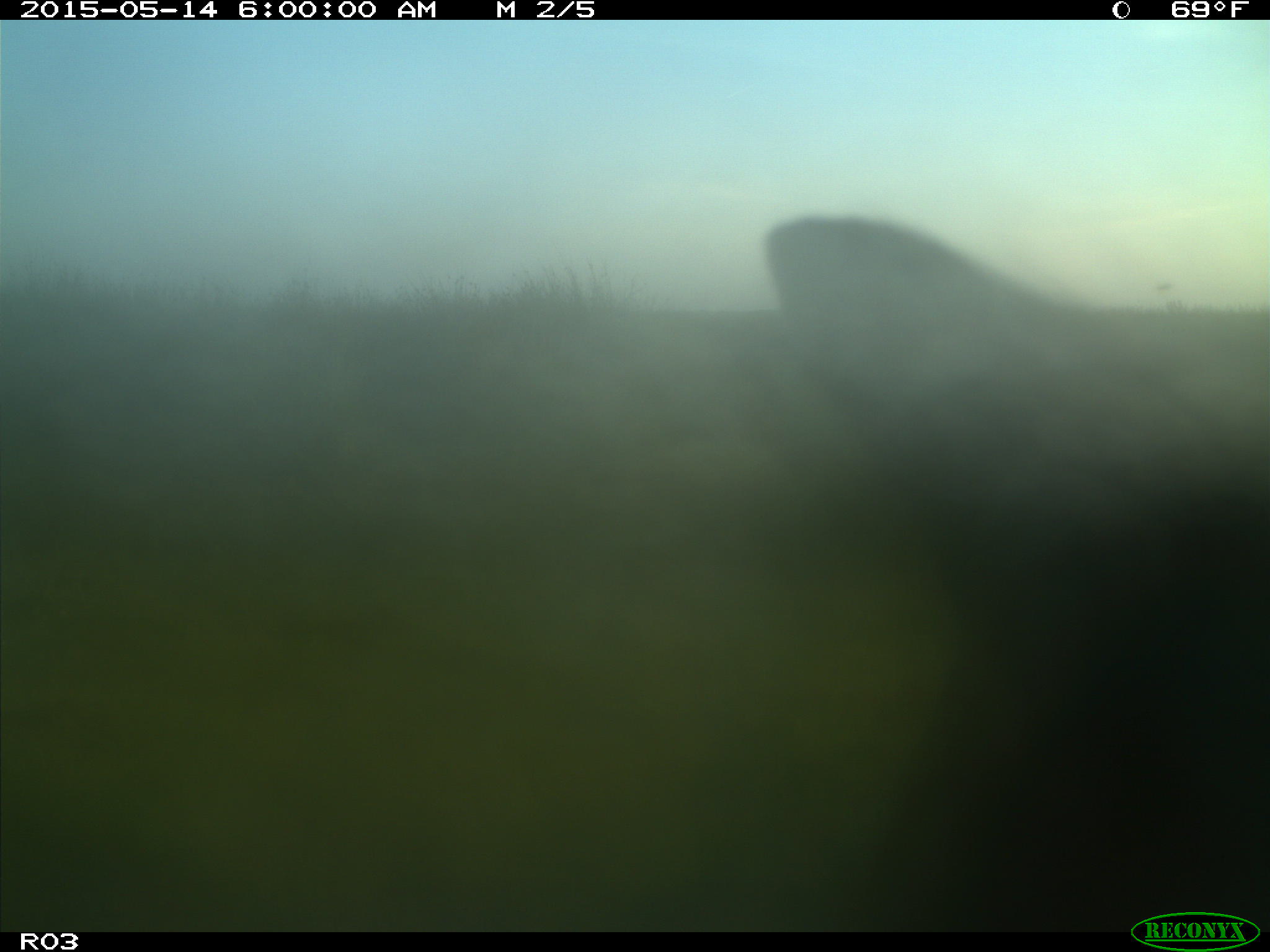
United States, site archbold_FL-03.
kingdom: Animalia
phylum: Chordata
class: Mammalia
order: Artiodactyla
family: Bovidae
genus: Bos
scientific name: Bos taurus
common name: domestic cow